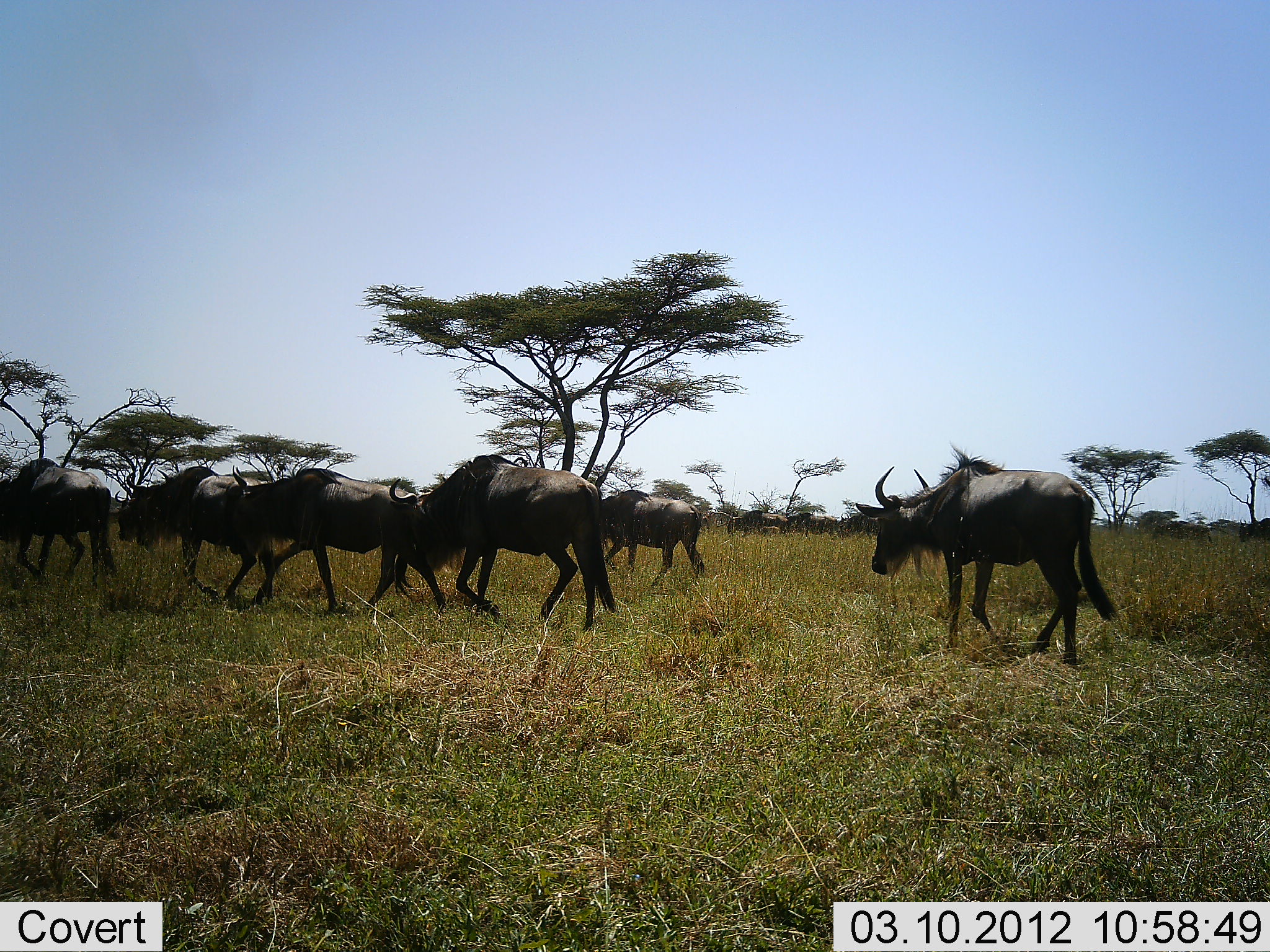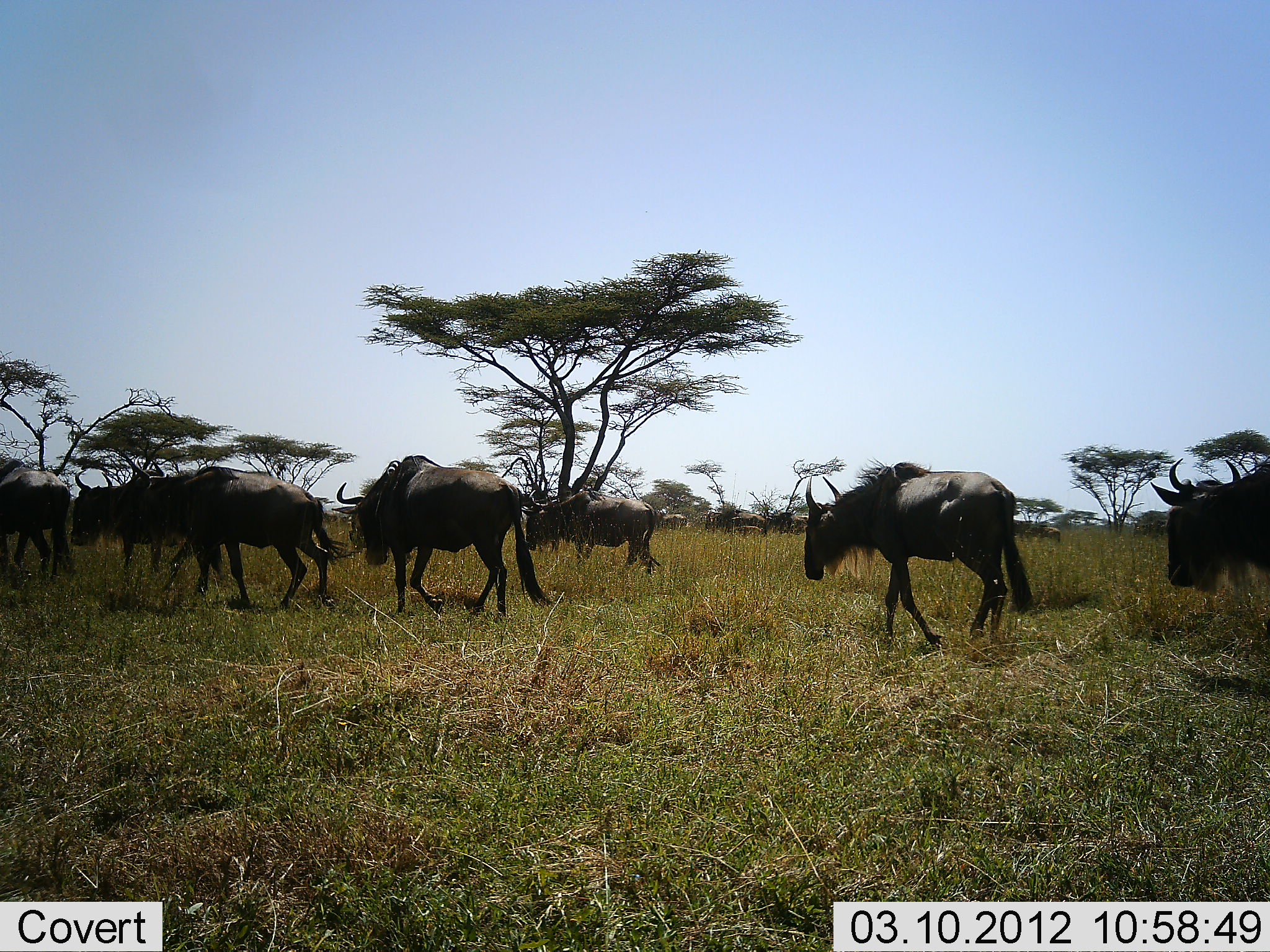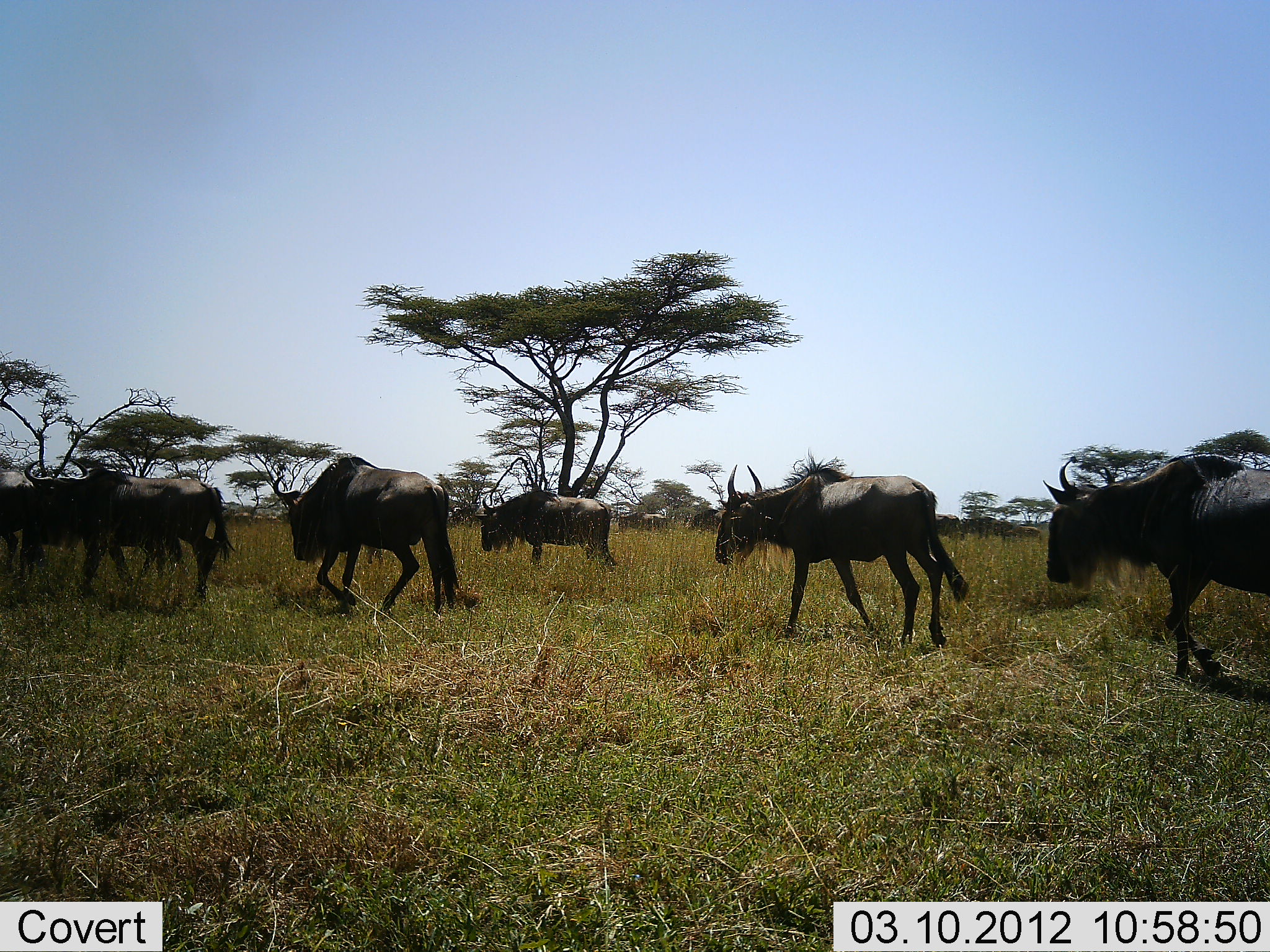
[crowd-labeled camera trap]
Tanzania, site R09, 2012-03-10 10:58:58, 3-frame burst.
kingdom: Animalia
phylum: Chordata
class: Mammalia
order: Artiodactyla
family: Bovidae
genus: Connochaetes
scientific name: Connochaetes taurinus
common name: blue wildebeest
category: wildebeest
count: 10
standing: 0%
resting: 0%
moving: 100%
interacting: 0%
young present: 0%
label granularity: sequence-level